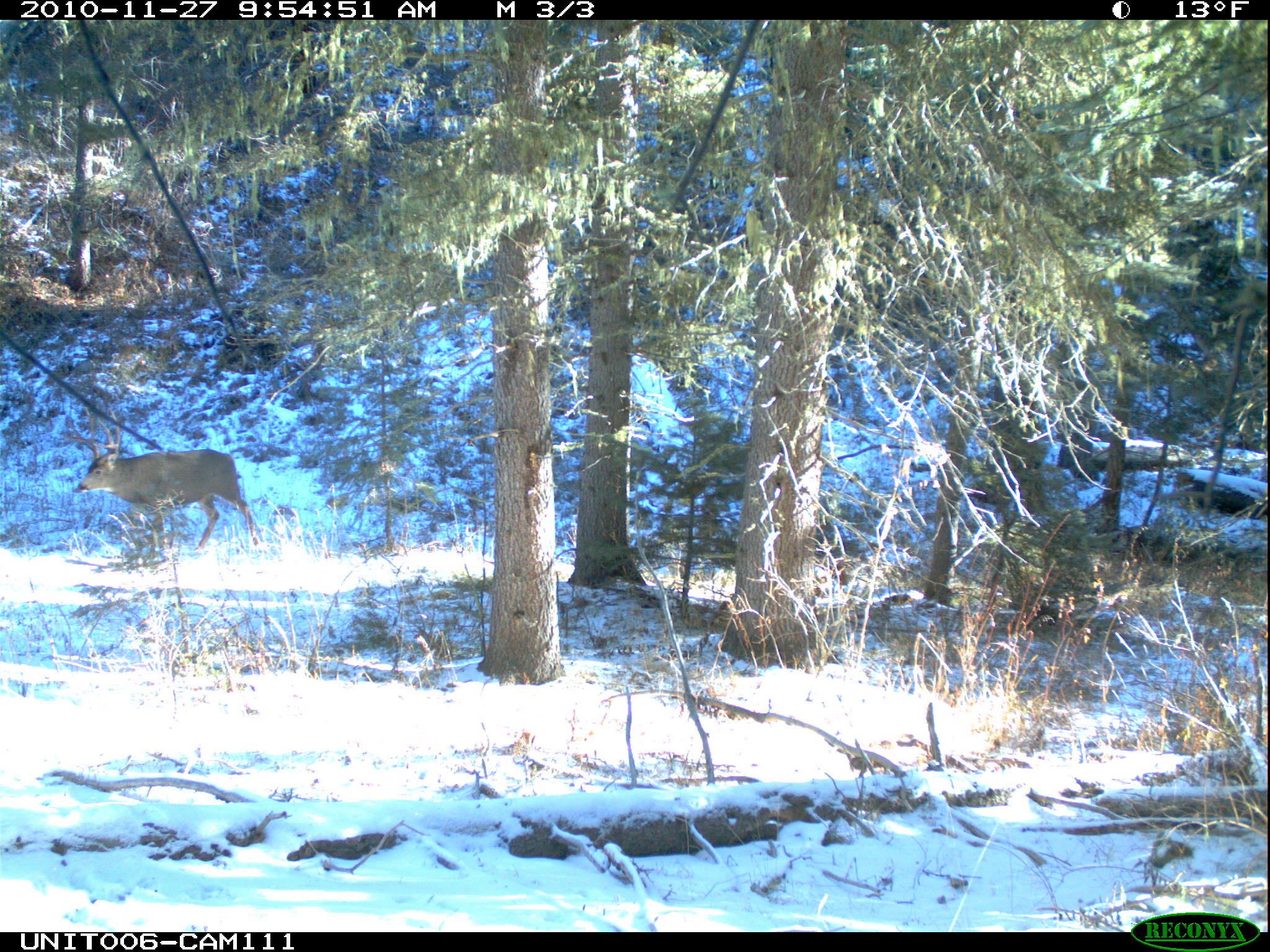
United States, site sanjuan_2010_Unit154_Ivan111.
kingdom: Animalia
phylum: Chordata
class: Mammalia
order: Artiodactyla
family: Cervidae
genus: Odocoileus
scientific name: Odocoileus hemionus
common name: mule deer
Odocoileus hemionus (mule deer).